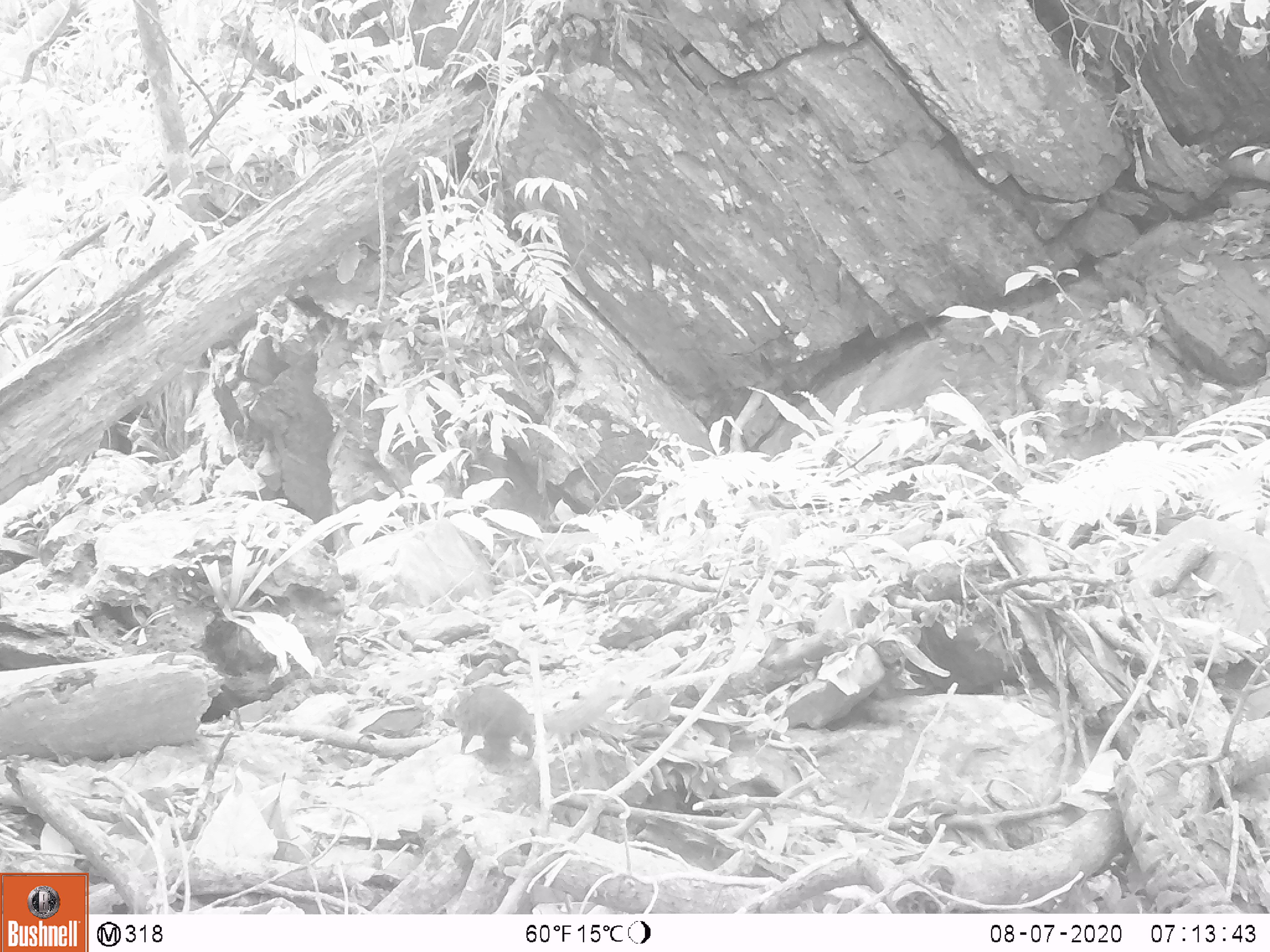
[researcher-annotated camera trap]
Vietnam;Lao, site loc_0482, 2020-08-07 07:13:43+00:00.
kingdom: Animalia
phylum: Chordata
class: Mammalia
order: Scandentia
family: Tupaiidae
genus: Tupaia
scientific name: Tupaia belangeri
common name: northern treeshrew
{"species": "northern treeshrew (Tupaia belangeri)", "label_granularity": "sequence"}